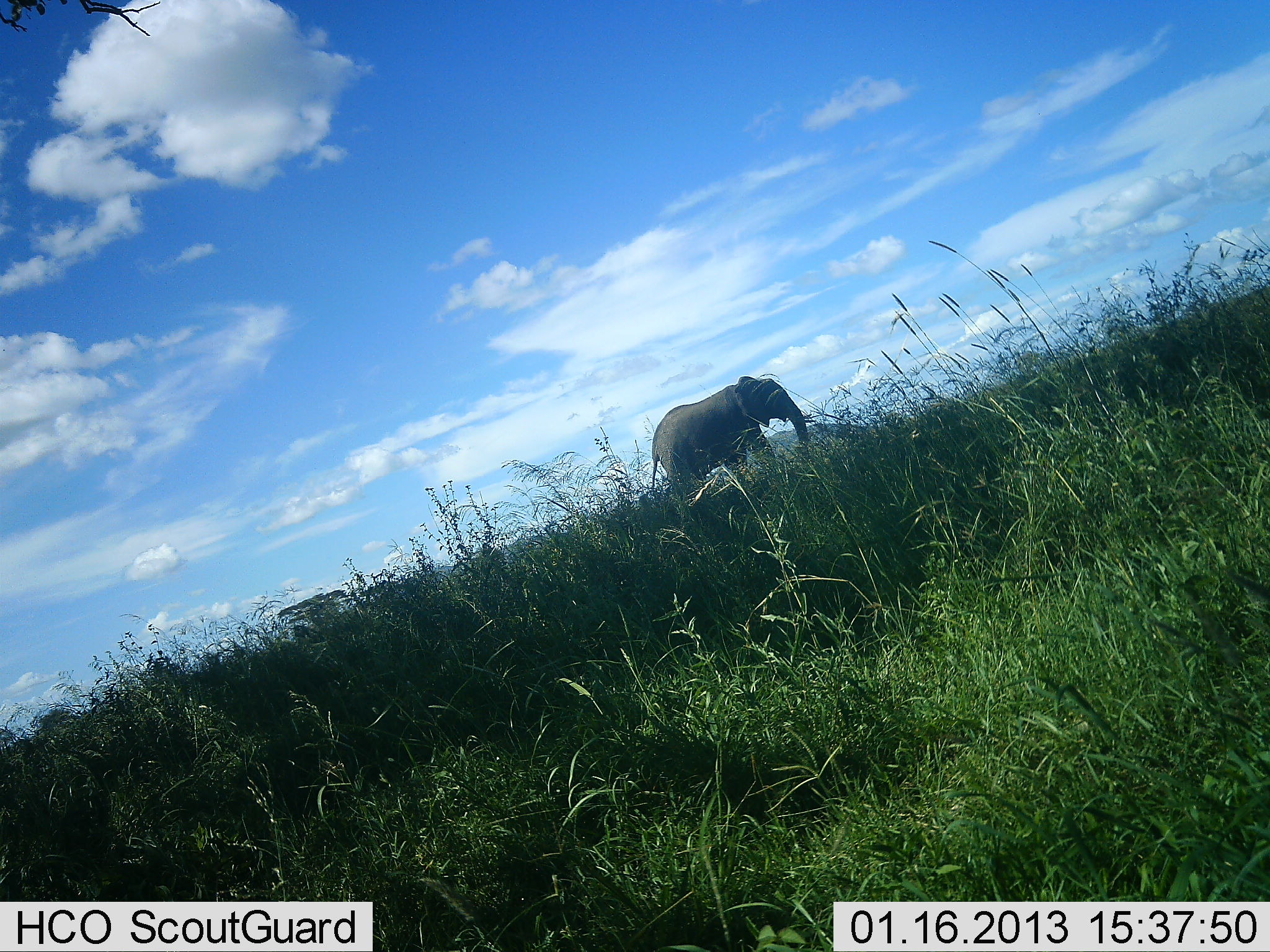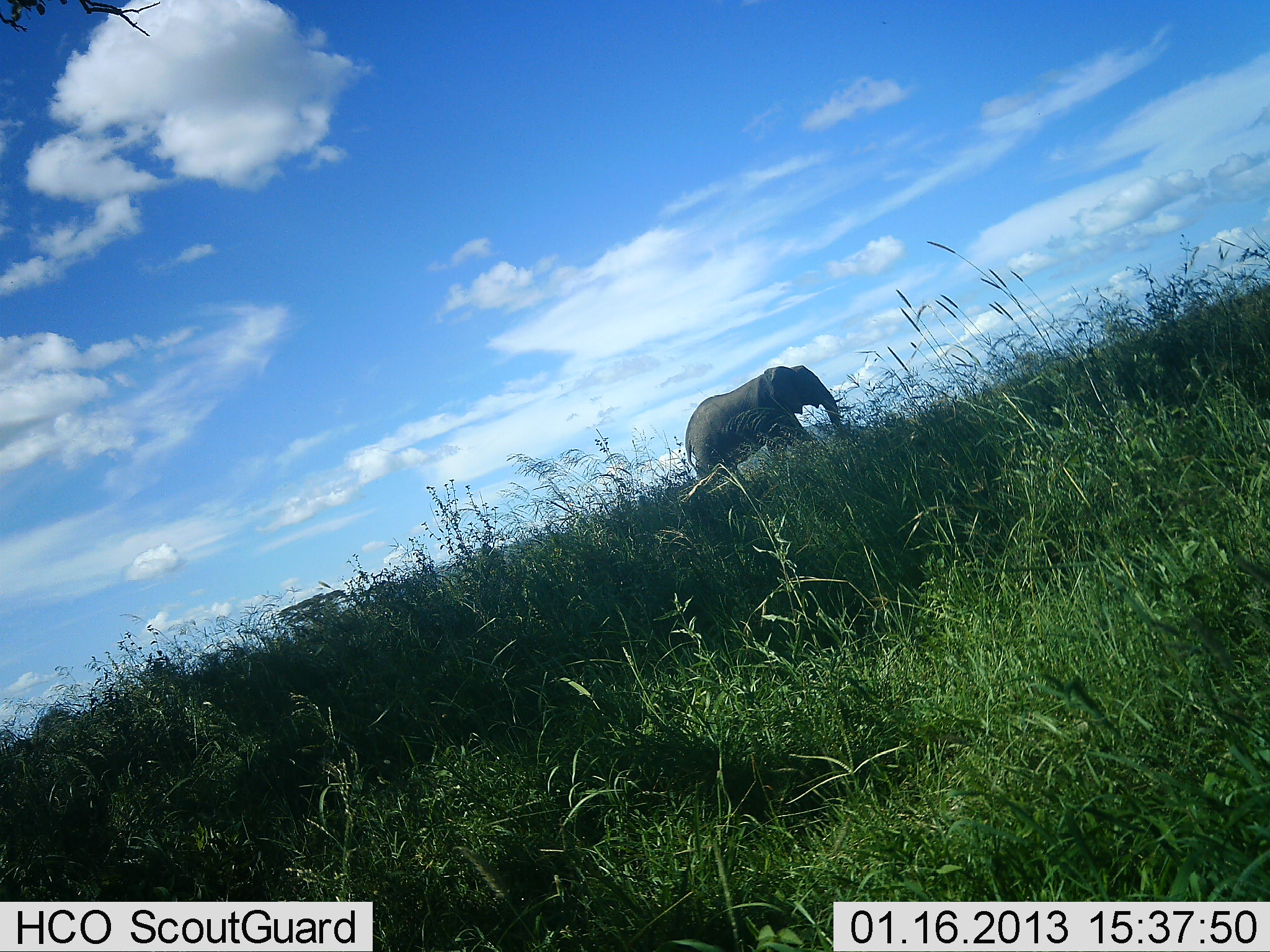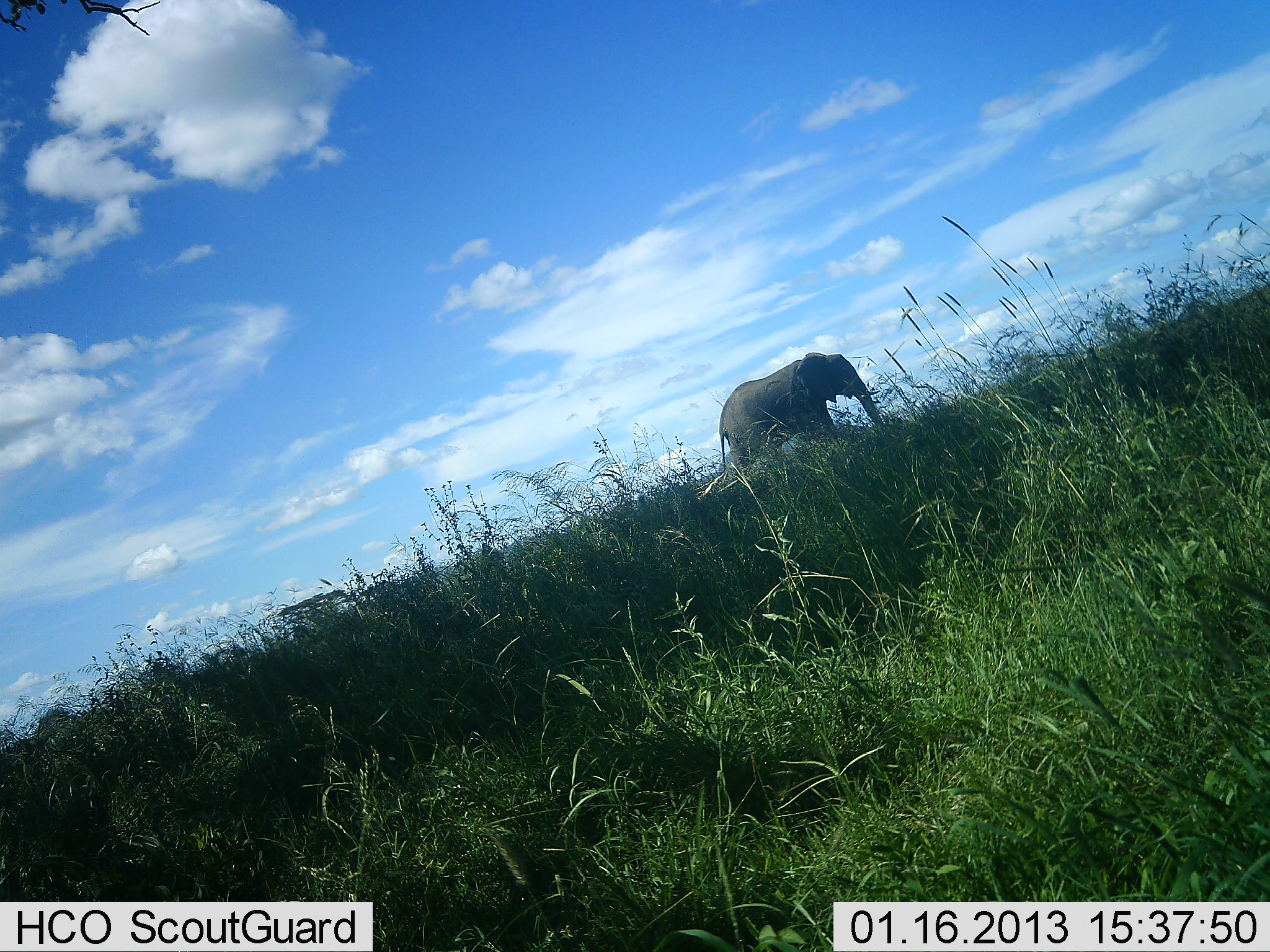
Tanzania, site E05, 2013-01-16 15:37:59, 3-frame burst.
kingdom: Animalia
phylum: Chordata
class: Mammalia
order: Proboscidea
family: Elephantidae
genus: Loxodonta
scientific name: Loxodonta africana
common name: african bush elephant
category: elephant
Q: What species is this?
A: Elephant (african bush elephant) (Loxodonta africana).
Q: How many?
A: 1.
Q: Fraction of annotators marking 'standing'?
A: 0%.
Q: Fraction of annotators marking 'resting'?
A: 0%.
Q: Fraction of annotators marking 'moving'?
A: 100%.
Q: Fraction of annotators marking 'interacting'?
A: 0%.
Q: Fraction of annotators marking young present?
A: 0%.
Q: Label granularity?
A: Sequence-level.